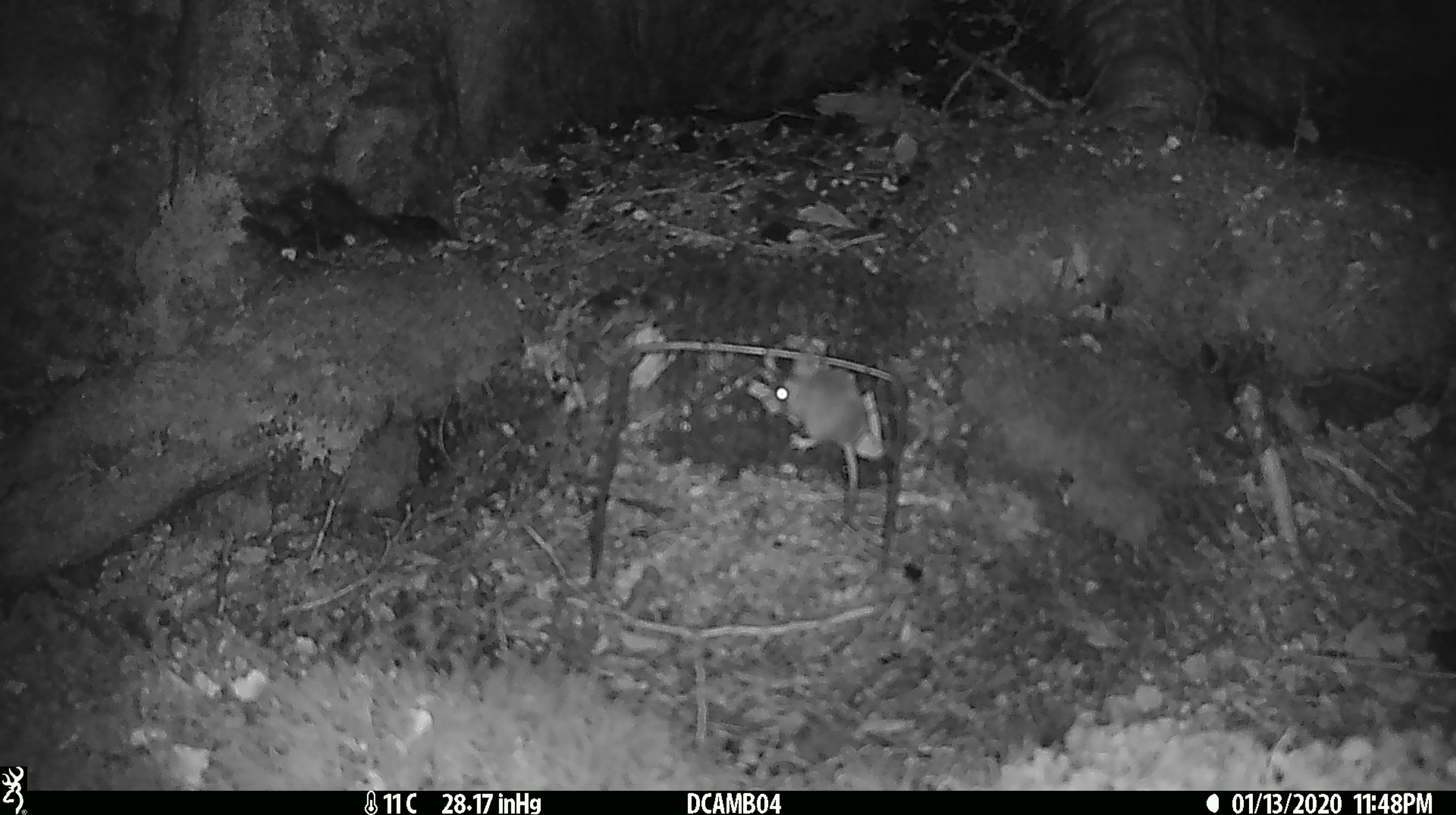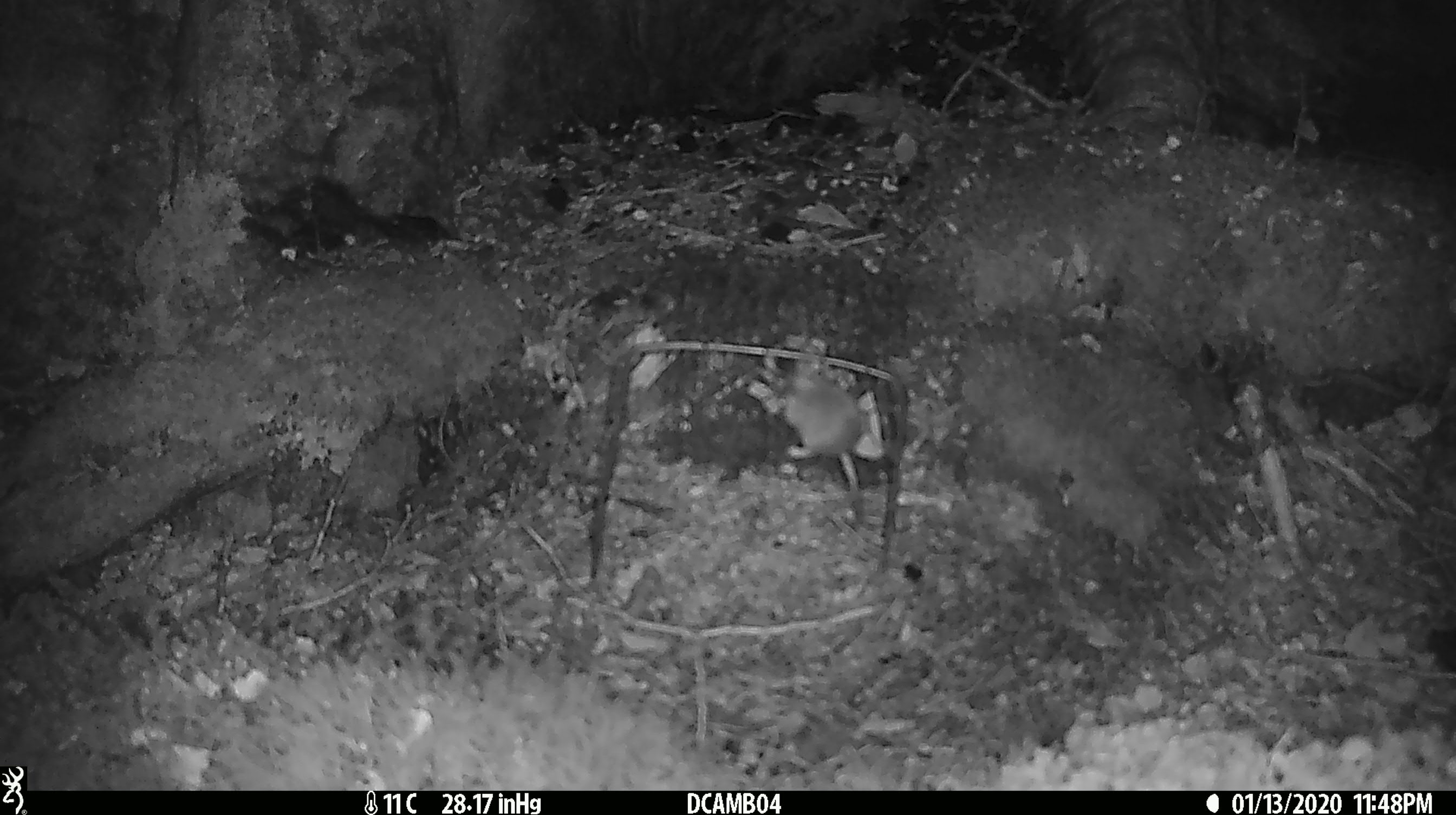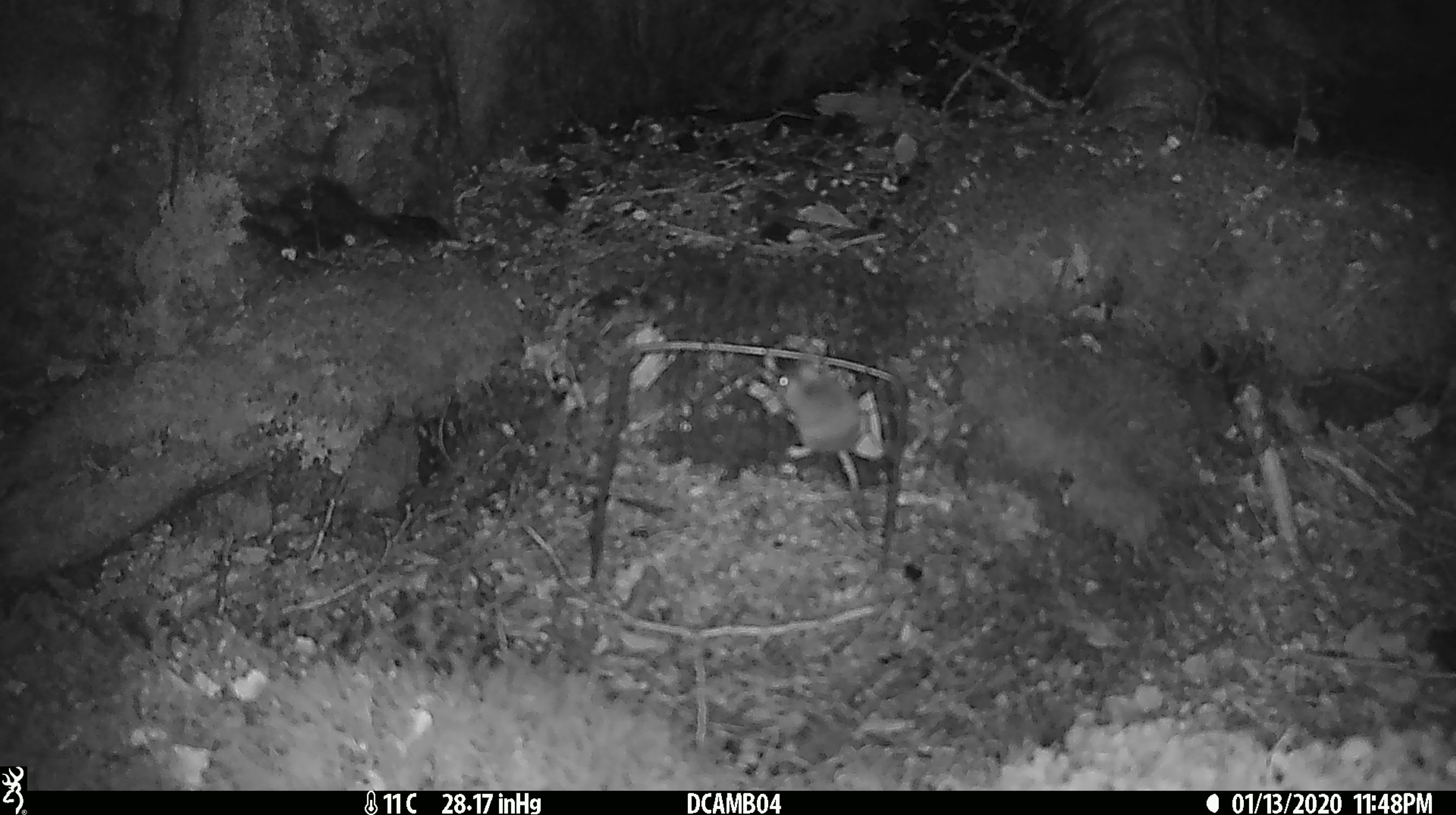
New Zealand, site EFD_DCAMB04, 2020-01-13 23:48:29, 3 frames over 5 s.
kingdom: Animalia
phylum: Chordata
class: Mammalia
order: Rodentia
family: Muridae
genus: Mus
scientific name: Mus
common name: mouse